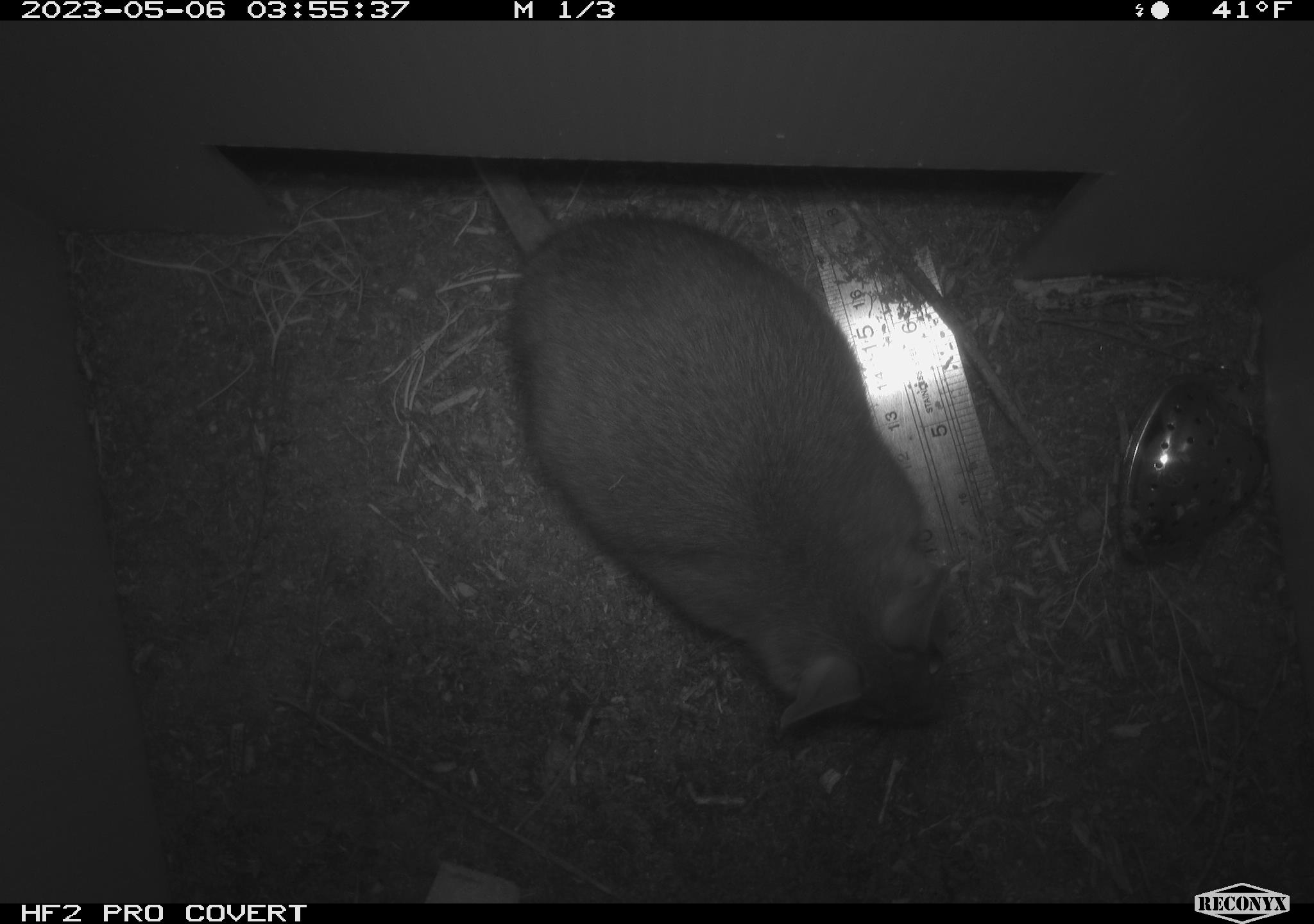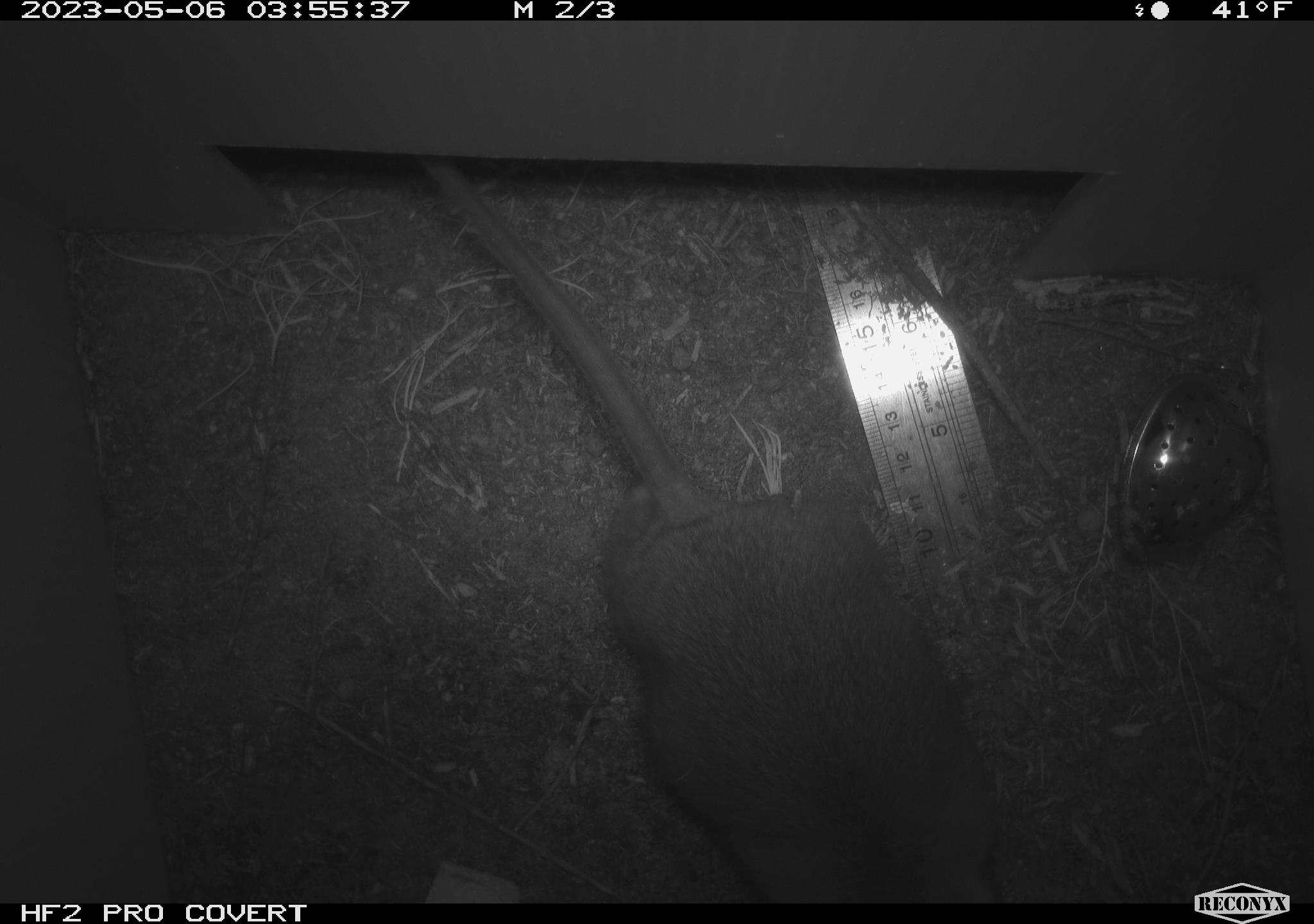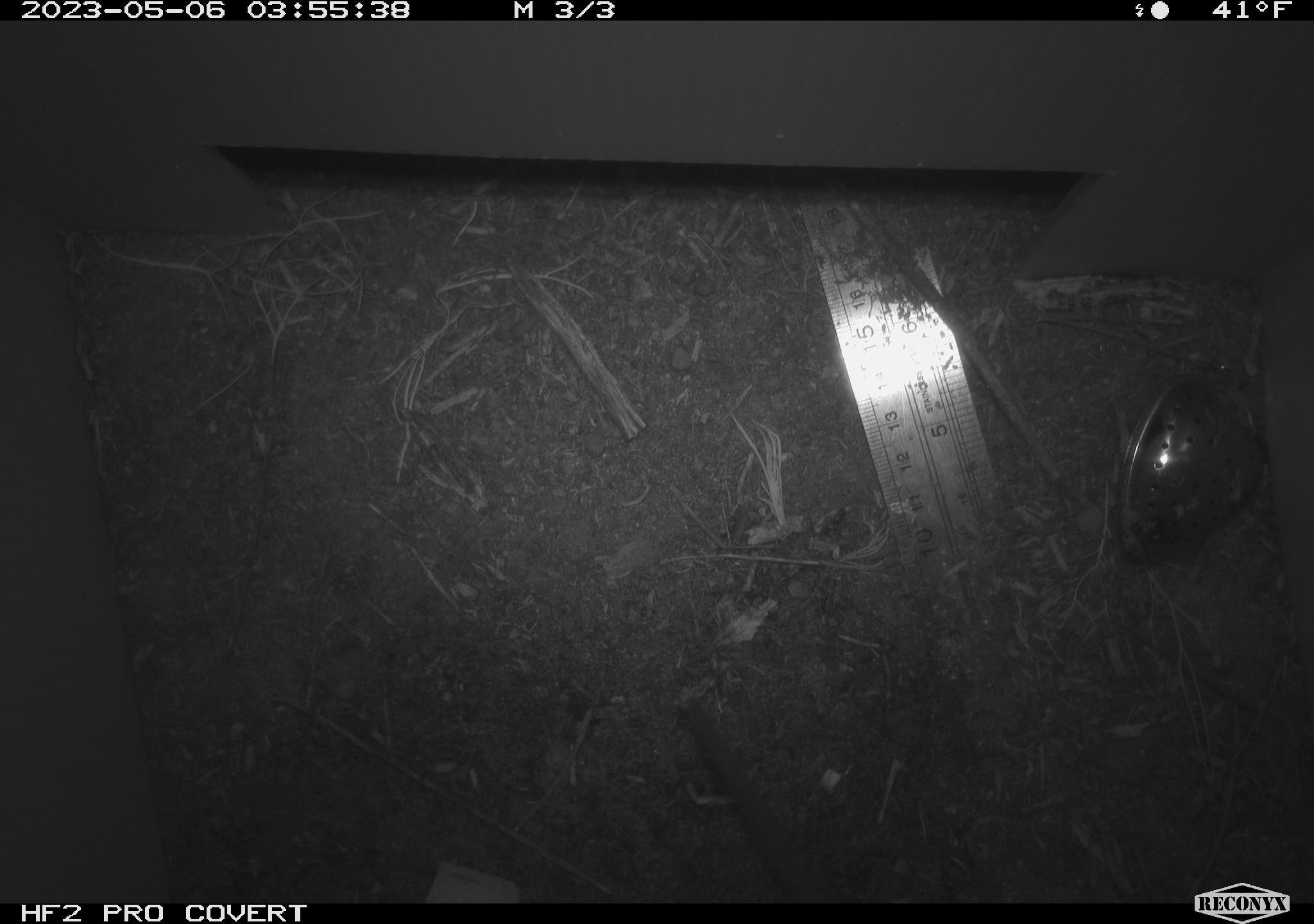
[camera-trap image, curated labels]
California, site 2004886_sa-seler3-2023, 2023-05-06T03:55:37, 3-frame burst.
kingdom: Animalia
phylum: Chordata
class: Mammalia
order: Rodentia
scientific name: Rodentia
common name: woodrat or rat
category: woodrat or rat species